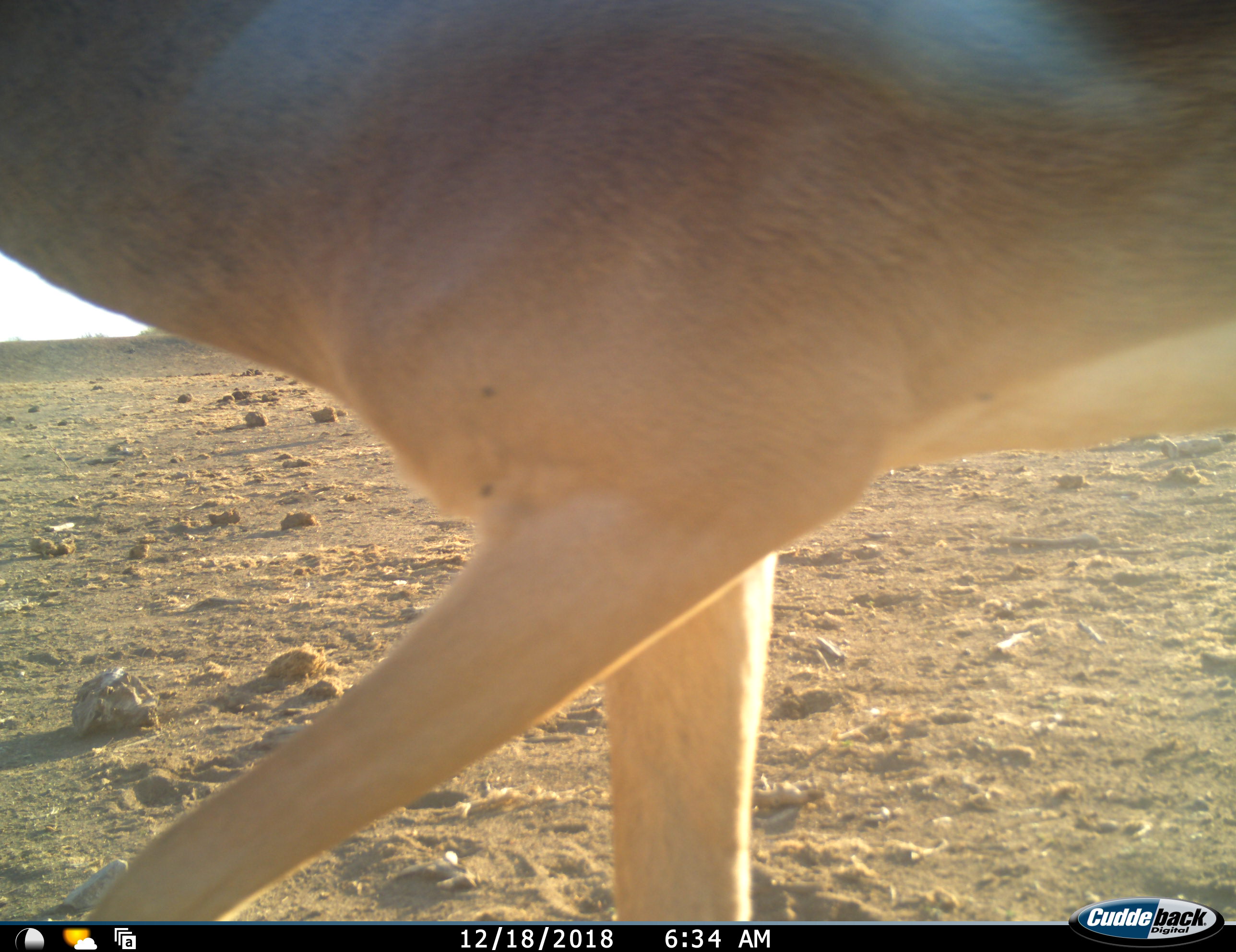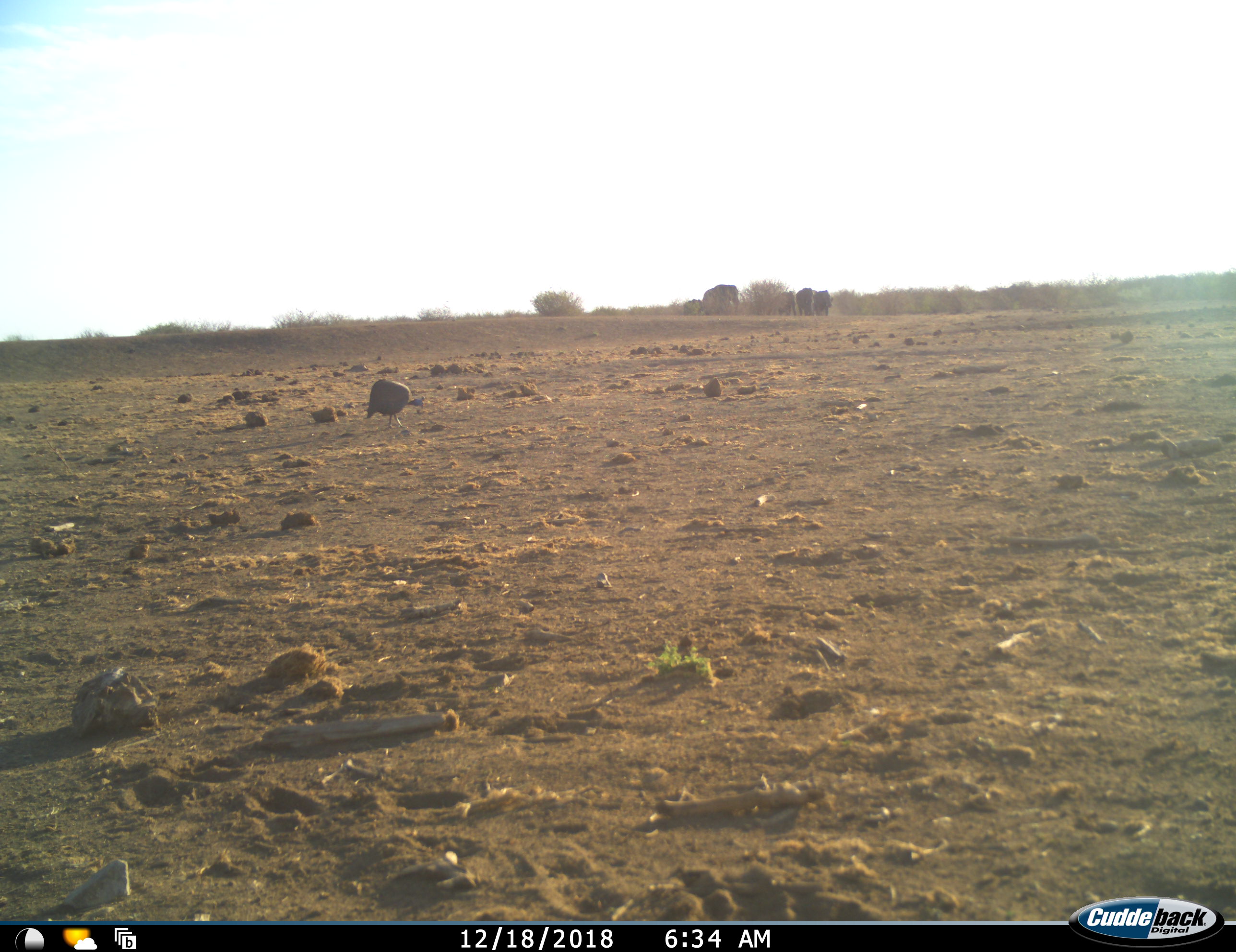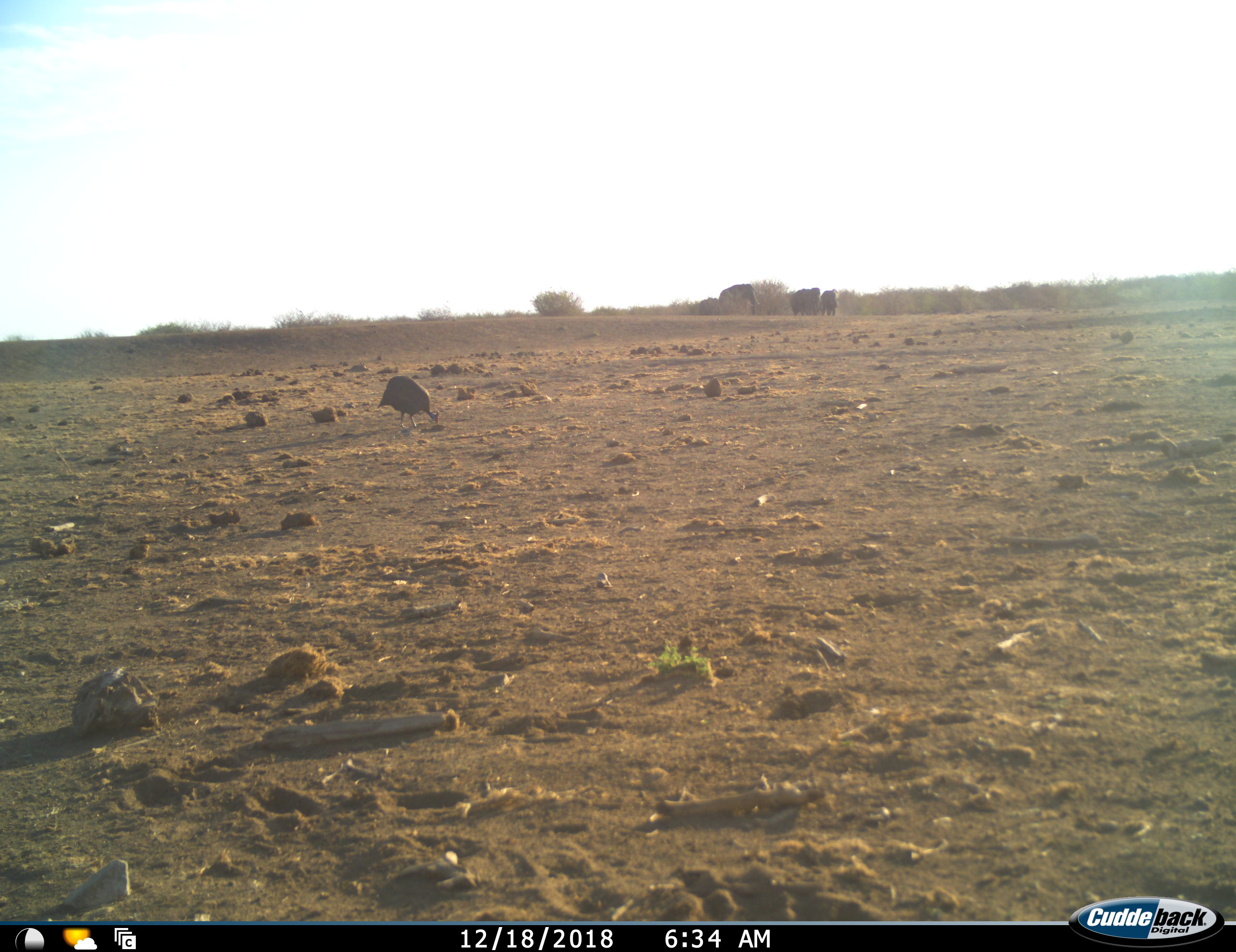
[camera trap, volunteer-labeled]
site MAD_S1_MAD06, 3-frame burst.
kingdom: Animalia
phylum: Chordata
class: Aves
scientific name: Aves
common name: bird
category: birdother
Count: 1.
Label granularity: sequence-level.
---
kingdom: Animalia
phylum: Chordata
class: Mammalia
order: Artiodactyla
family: Bovidae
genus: Aepyceros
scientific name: Aepyceros melampus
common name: impala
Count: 1.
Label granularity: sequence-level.